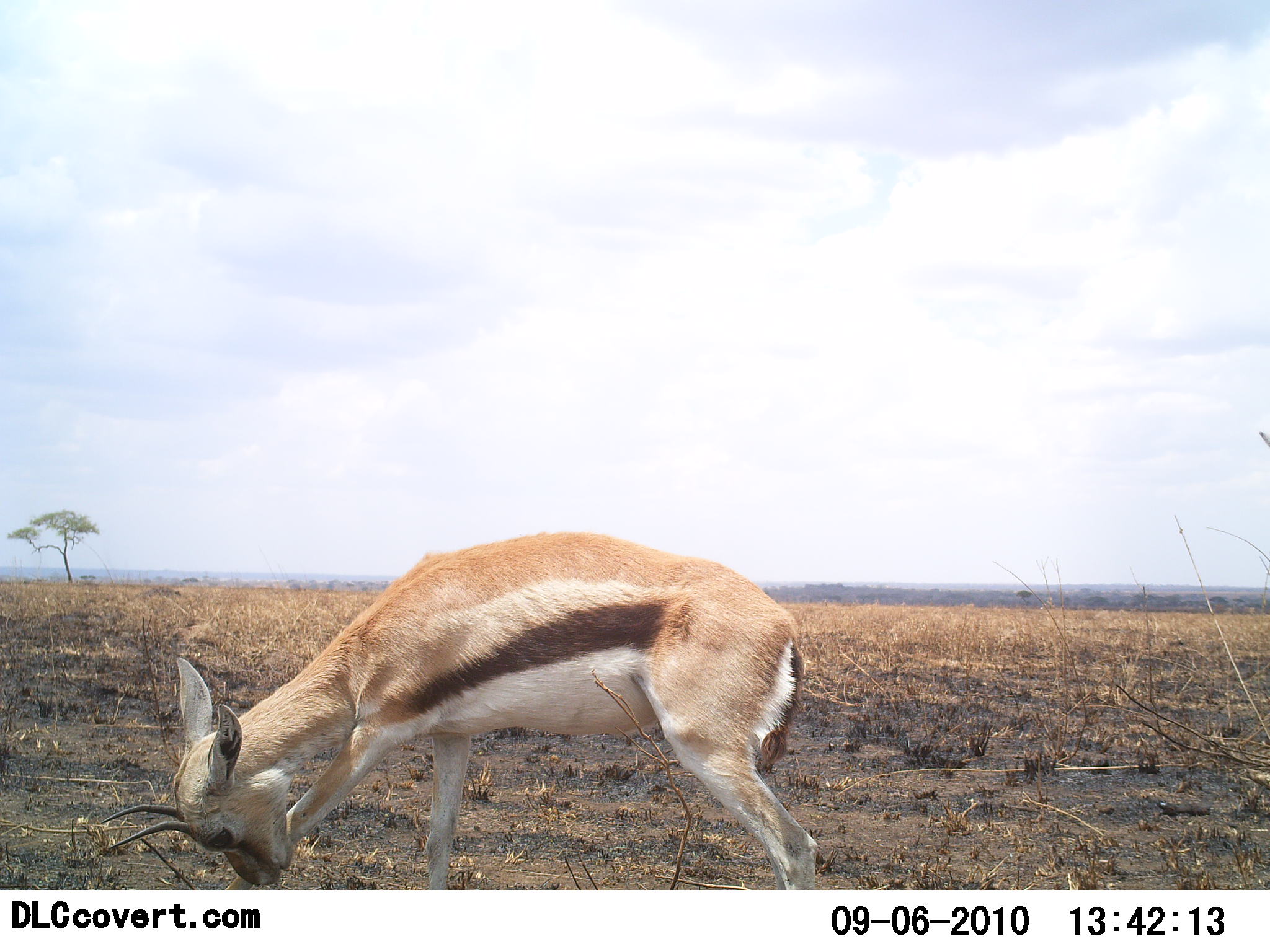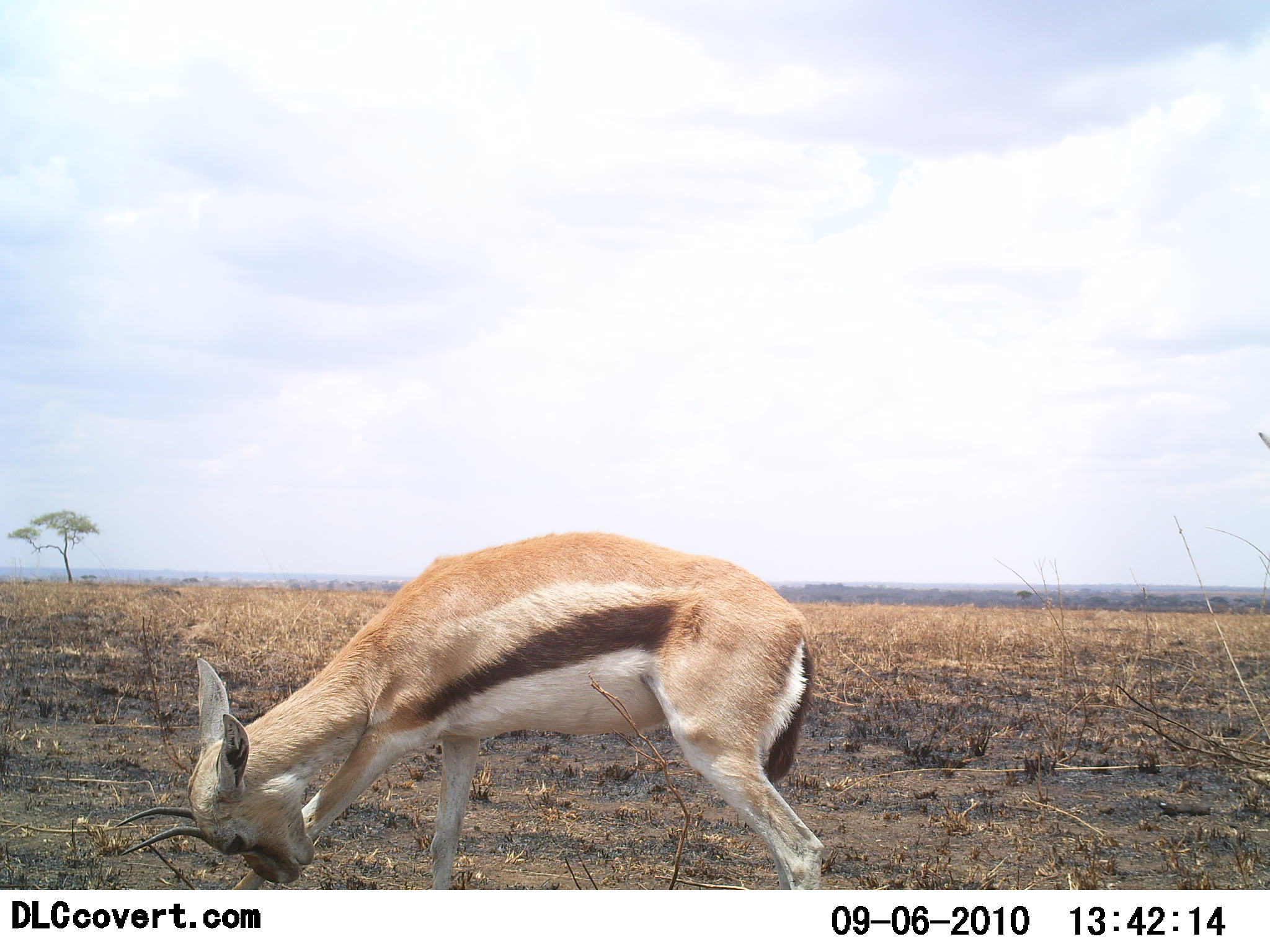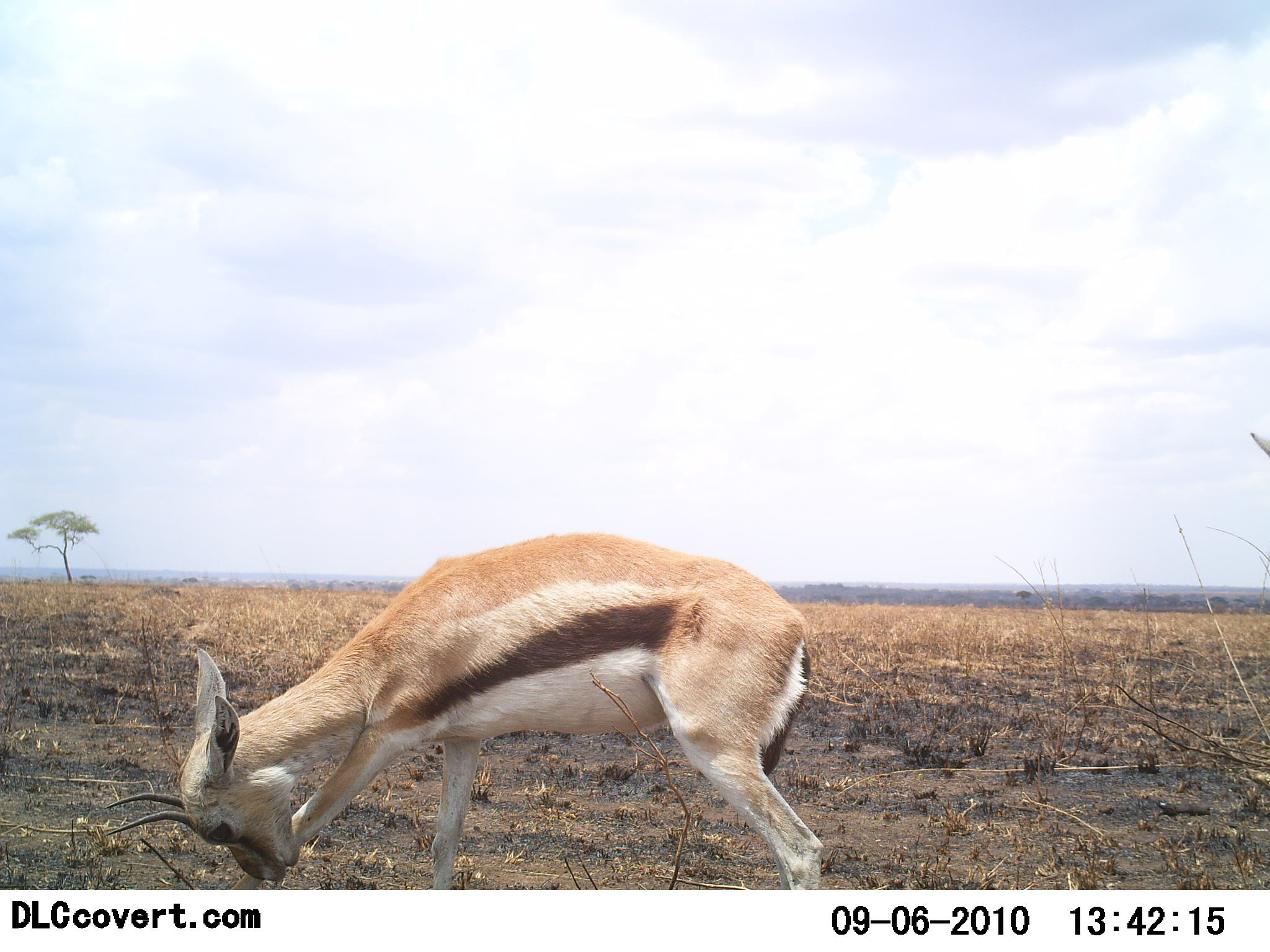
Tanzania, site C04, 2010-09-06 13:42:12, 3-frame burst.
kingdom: Animalia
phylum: Chordata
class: Mammalia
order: Artiodactyla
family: Bovidae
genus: Eudorcas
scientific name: Eudorcas thomsonii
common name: thomson's gazelle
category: gazellethomsons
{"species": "gazellethomsons (thomson's gazelle) (Eudorcas thomsonii)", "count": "1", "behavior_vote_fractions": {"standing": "76%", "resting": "0%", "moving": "12%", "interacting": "6%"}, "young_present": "6%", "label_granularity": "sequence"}